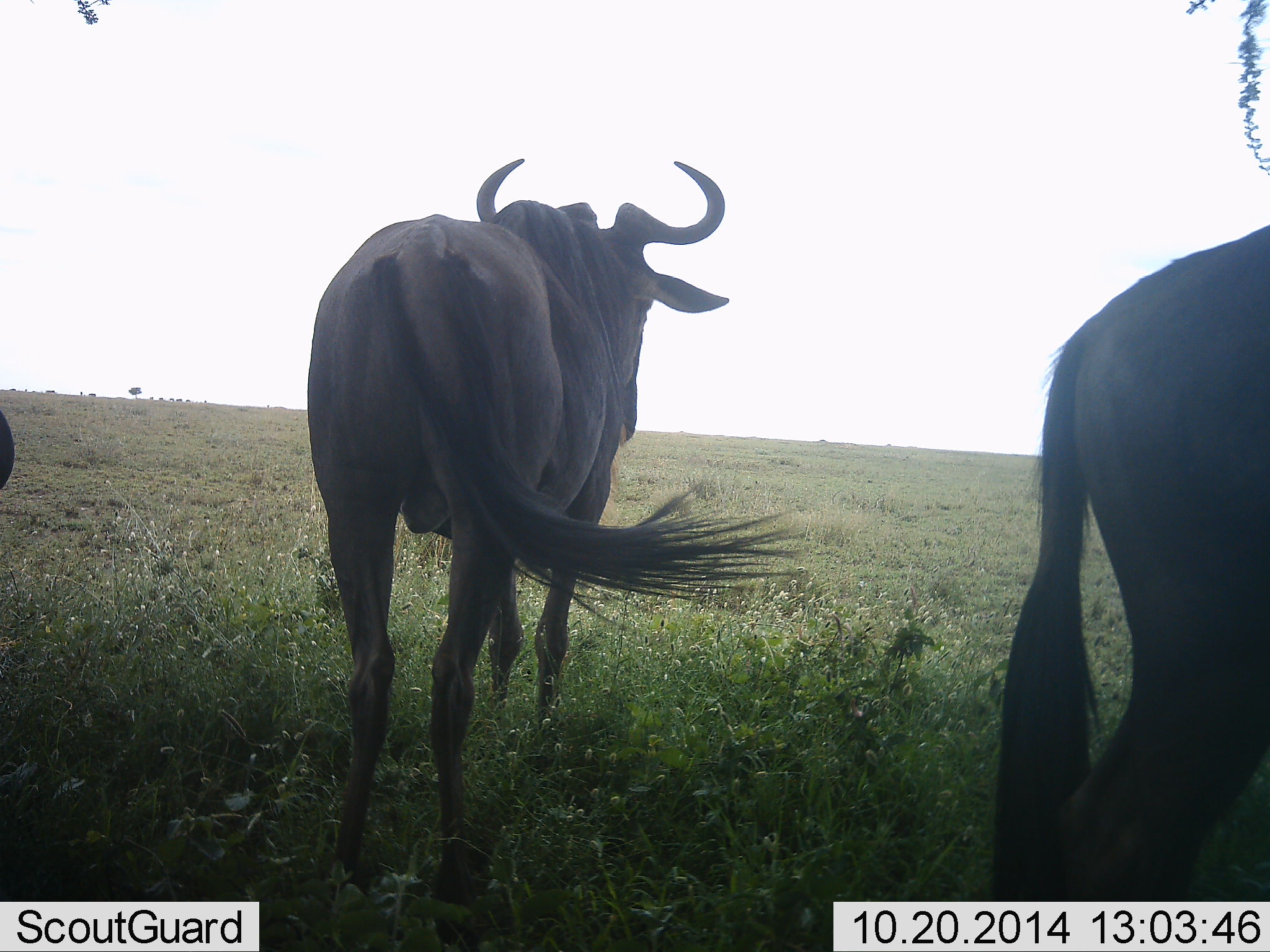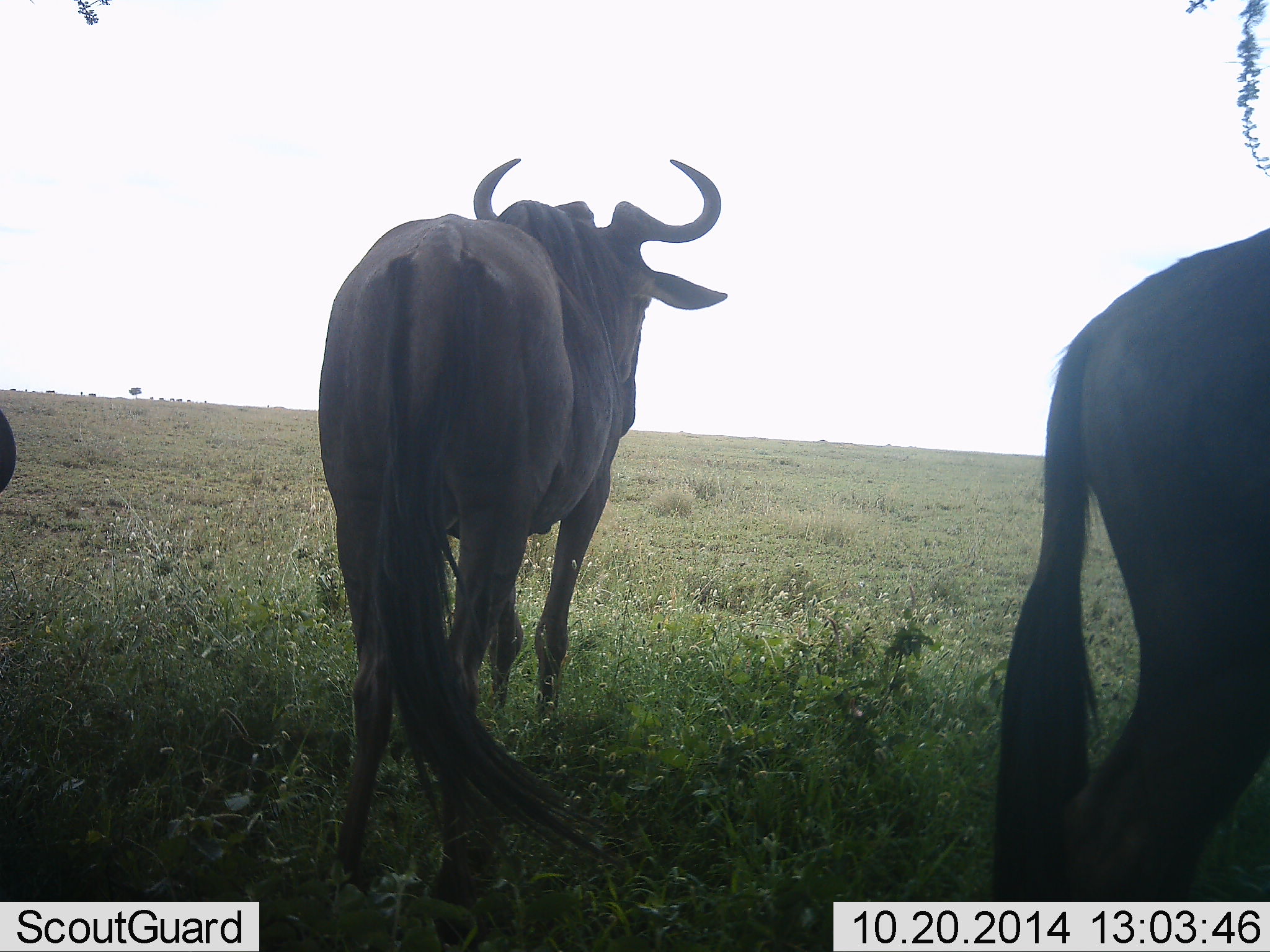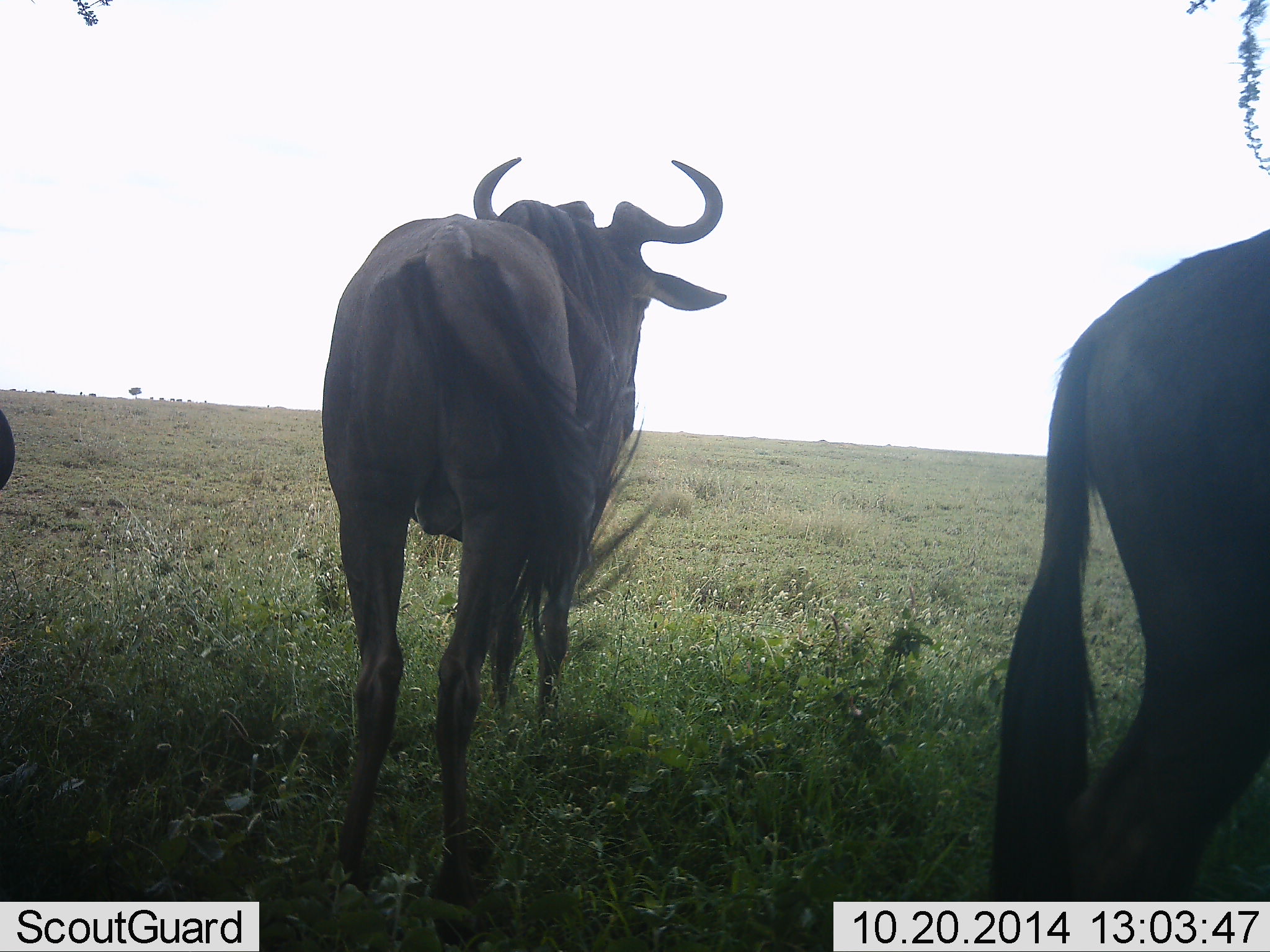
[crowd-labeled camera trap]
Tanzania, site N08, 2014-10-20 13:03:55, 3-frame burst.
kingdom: Animalia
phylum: Chordata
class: Mammalia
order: Artiodactyla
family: Bovidae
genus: Connochaetes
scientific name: Connochaetes taurinus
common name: blue wildebeest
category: wildebeest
Wildebeest (blue wildebeest) (Connochaetes taurinus), count 3. Behavior (volunteer vote fractions): standing 100%, resting 0%, moving 10%, interacting 0%. Young present (vote fraction): 0%. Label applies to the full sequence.